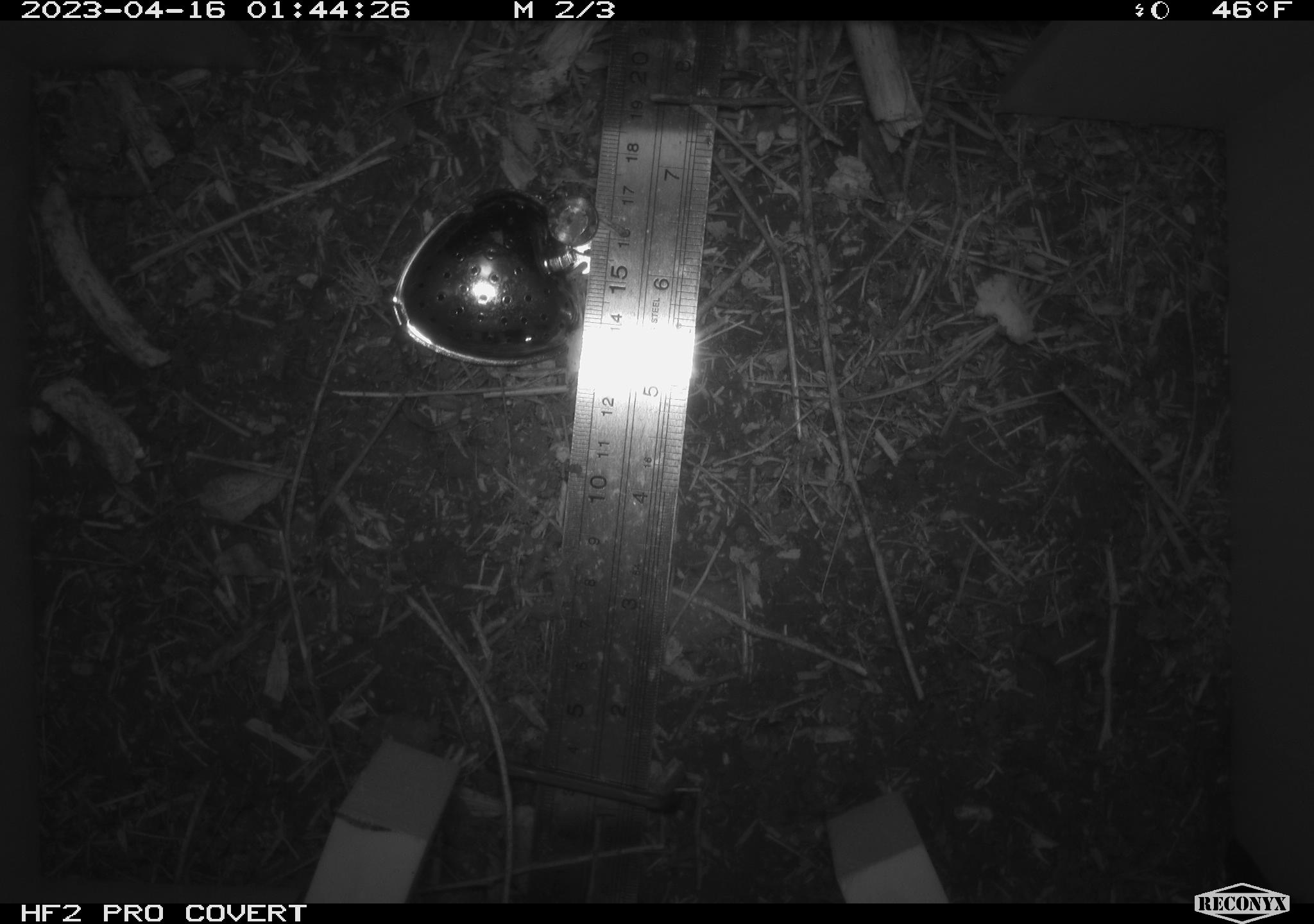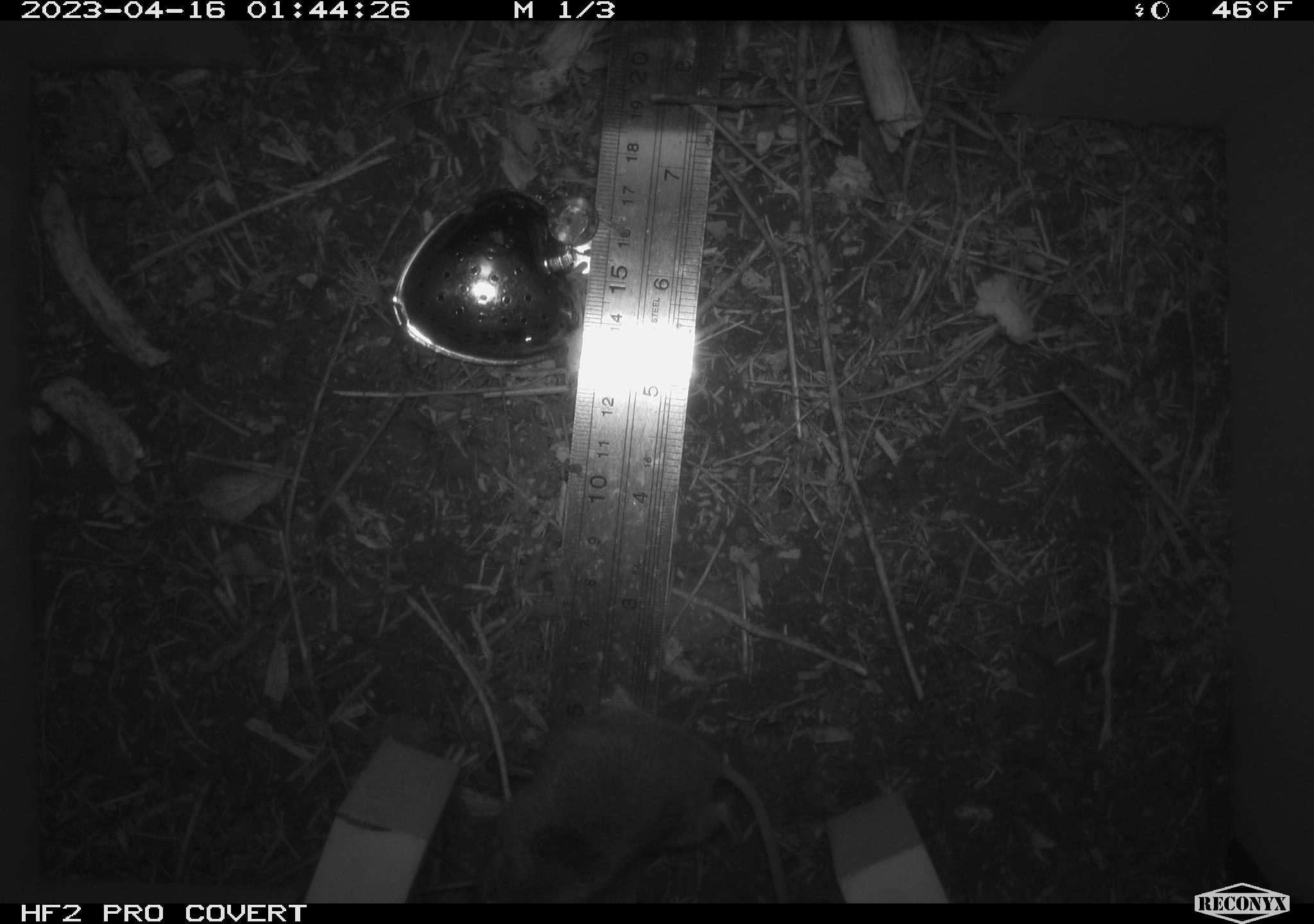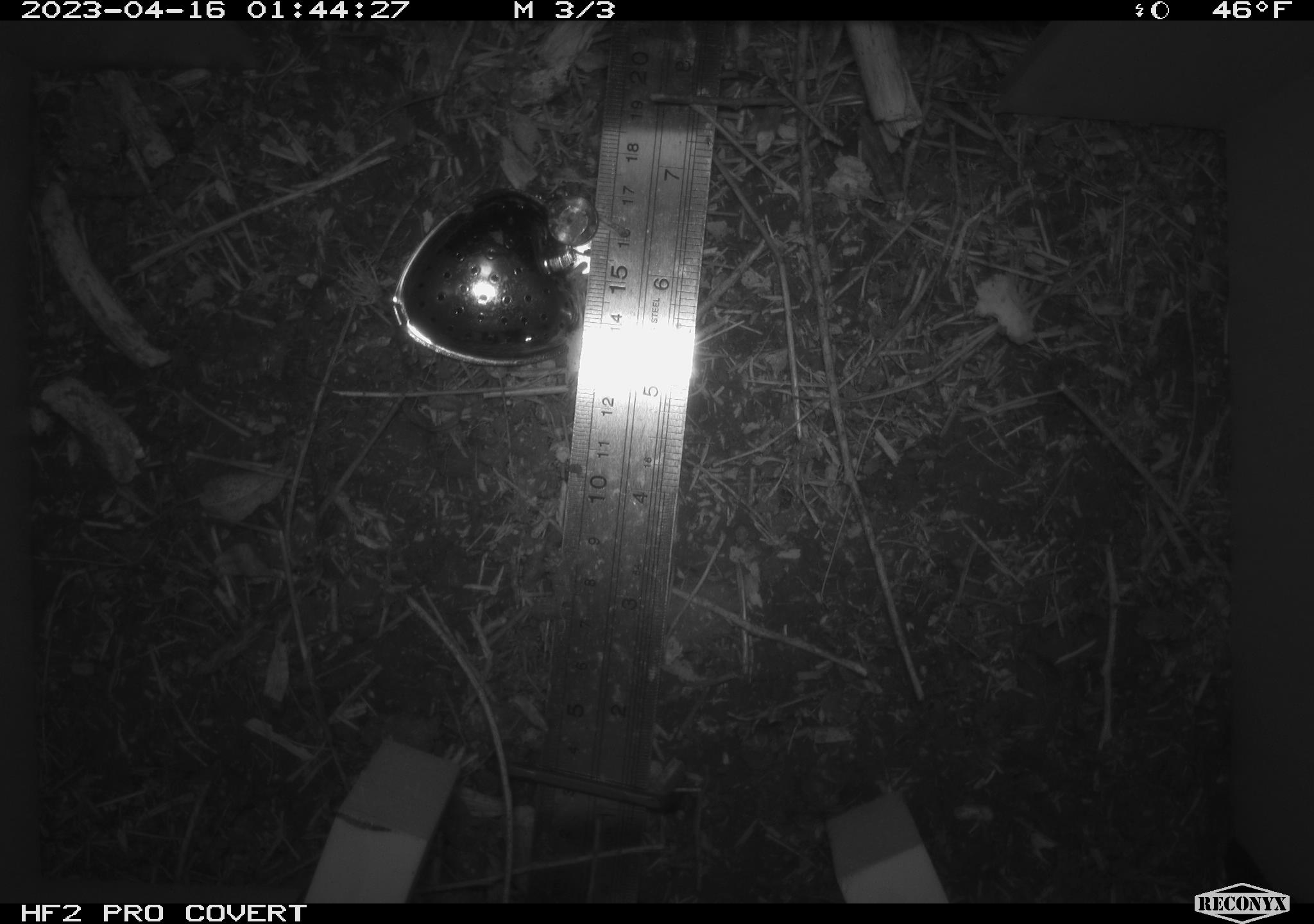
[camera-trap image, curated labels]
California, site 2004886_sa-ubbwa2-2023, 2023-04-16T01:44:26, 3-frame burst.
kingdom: Animalia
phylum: Chordata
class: Mammalia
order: Rodentia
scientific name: Rodentia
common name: mouse species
Mouse species (Rodentia).